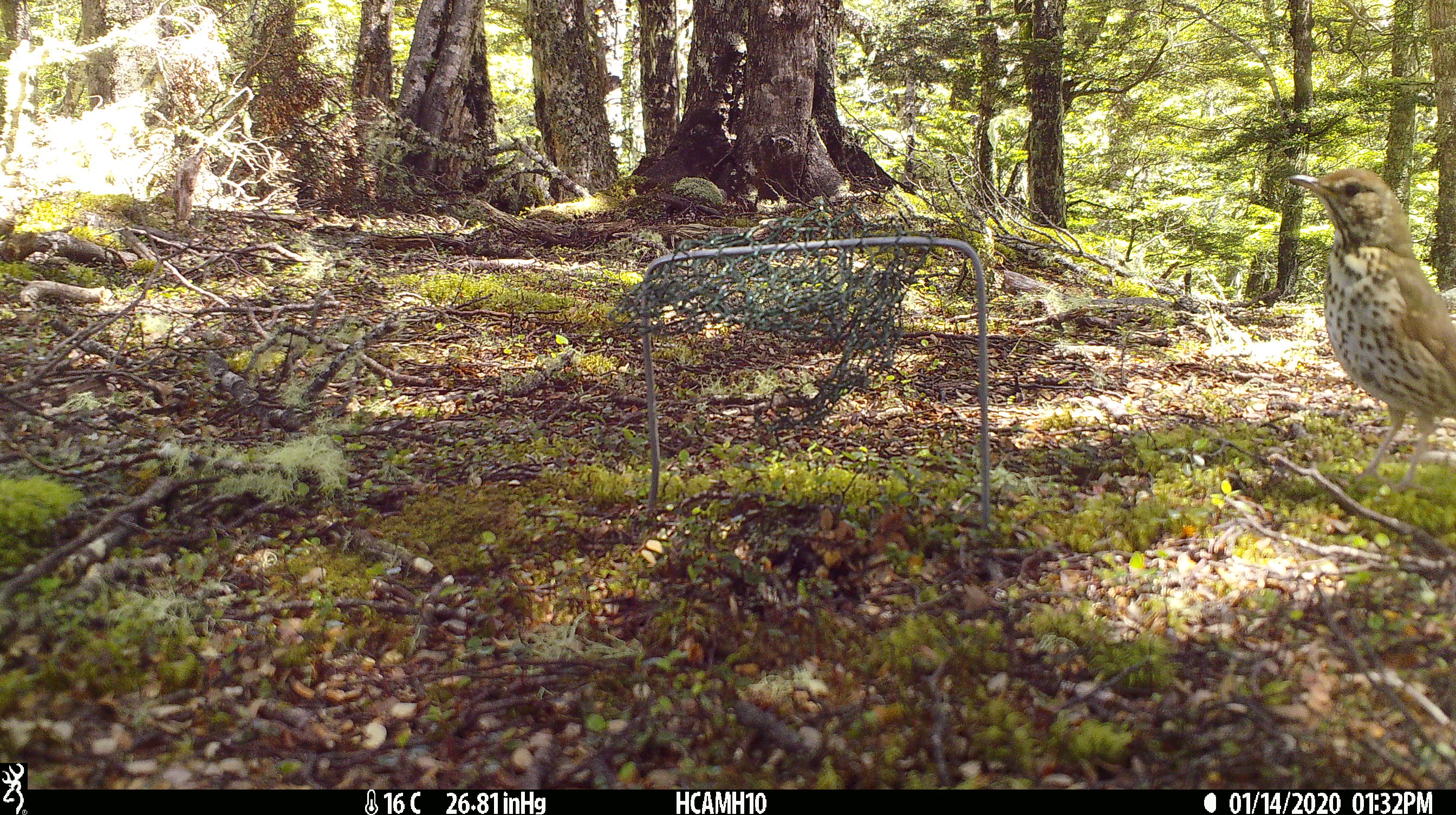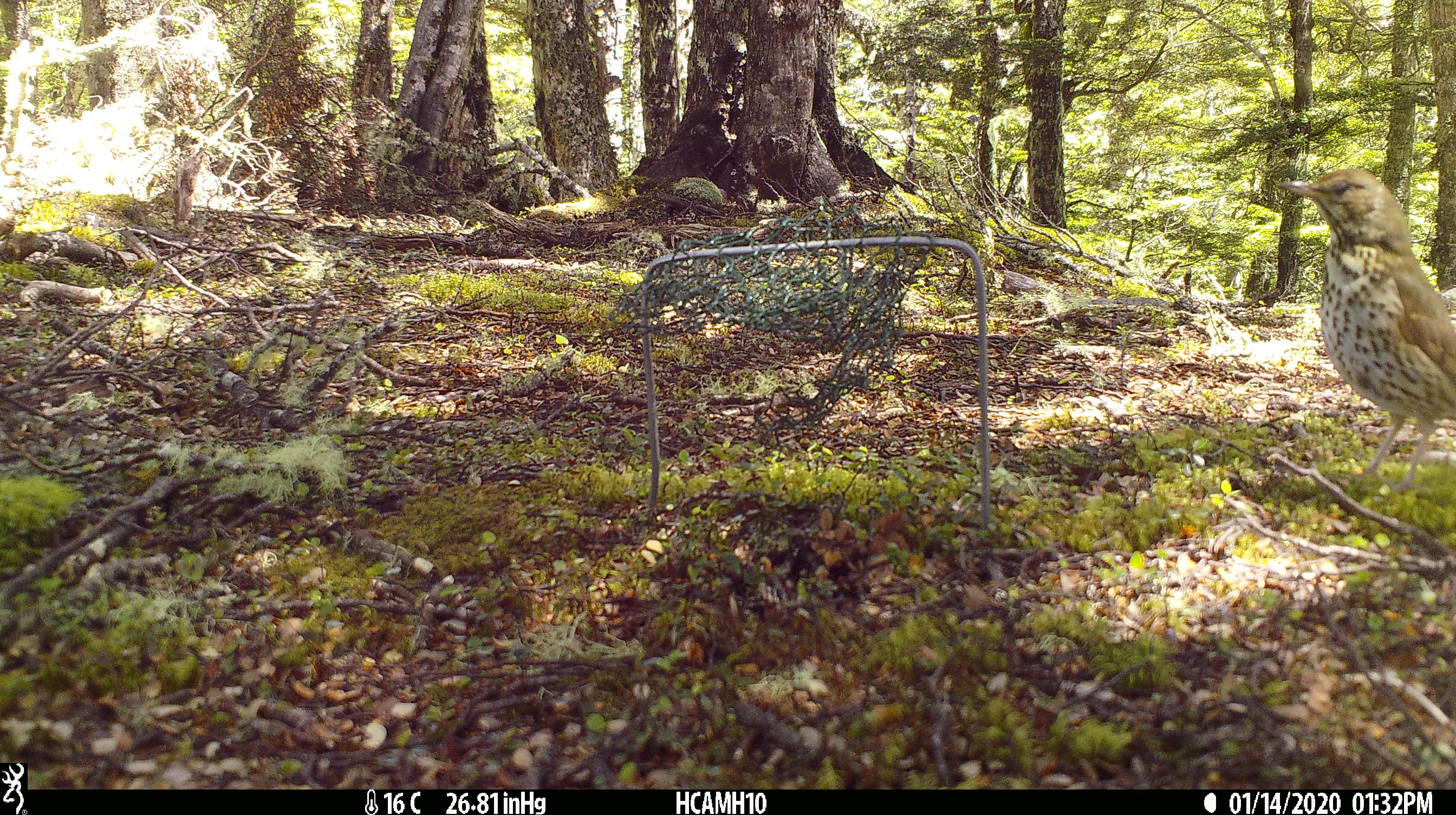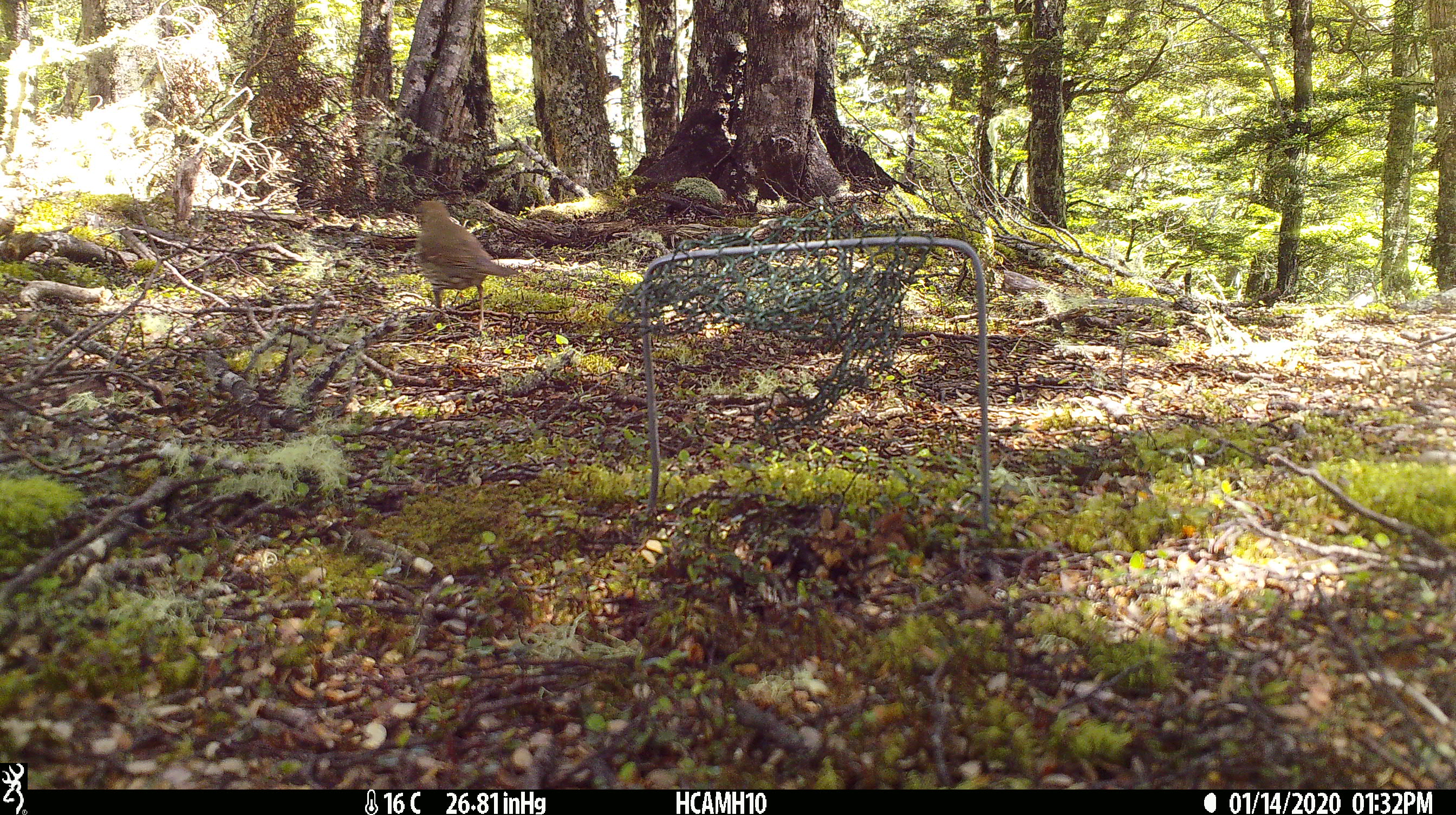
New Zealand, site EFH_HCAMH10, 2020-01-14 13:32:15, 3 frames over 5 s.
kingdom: Animalia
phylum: Chordata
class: Aves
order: Passeriformes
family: Turdidae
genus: Turdus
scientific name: Turdus philomelos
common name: song thrush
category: thrush